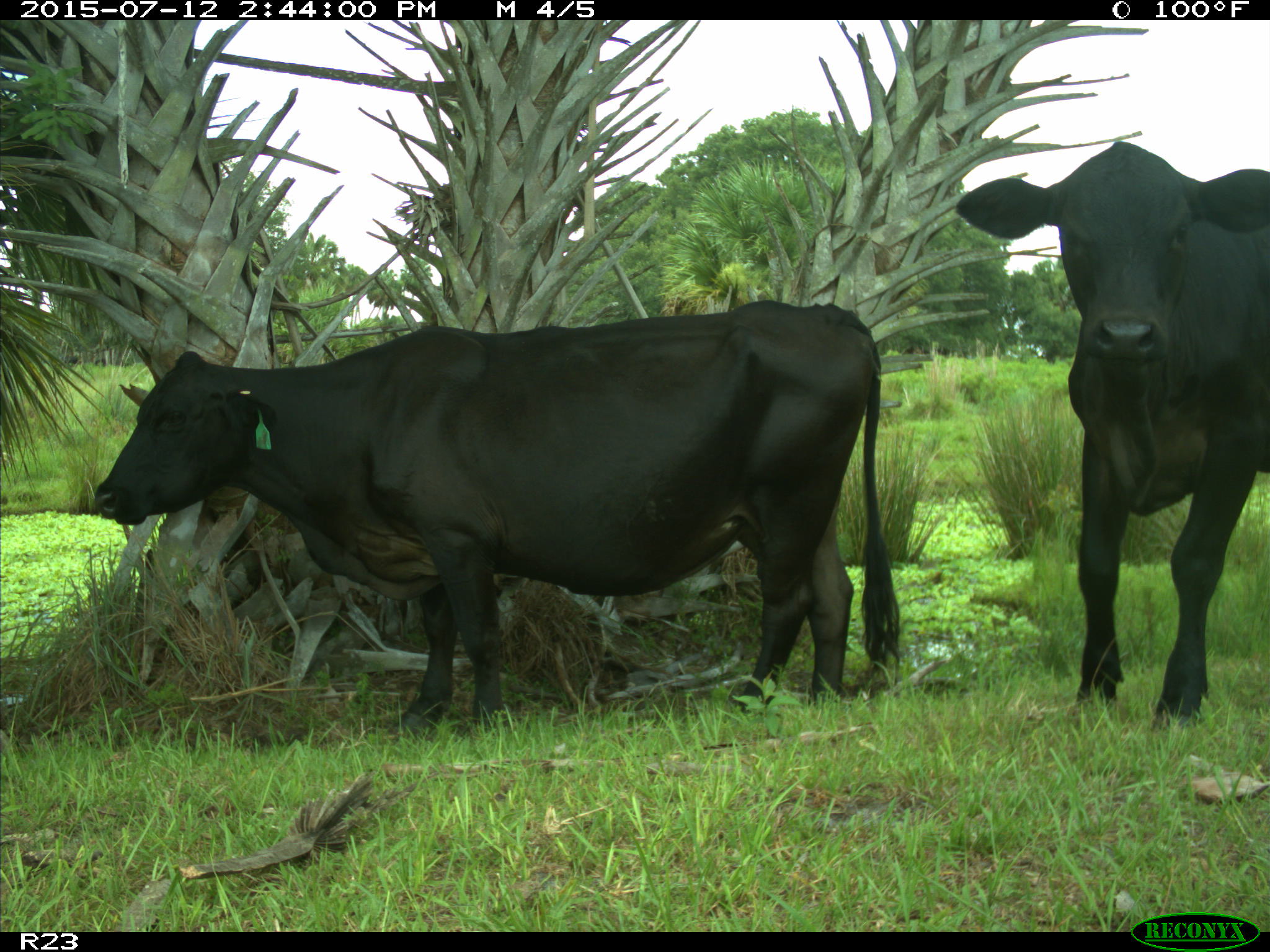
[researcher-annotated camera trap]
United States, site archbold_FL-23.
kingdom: Animalia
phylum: Chordata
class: Mammalia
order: Artiodactyla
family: Bovidae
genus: Bos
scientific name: Bos taurus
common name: domestic cow